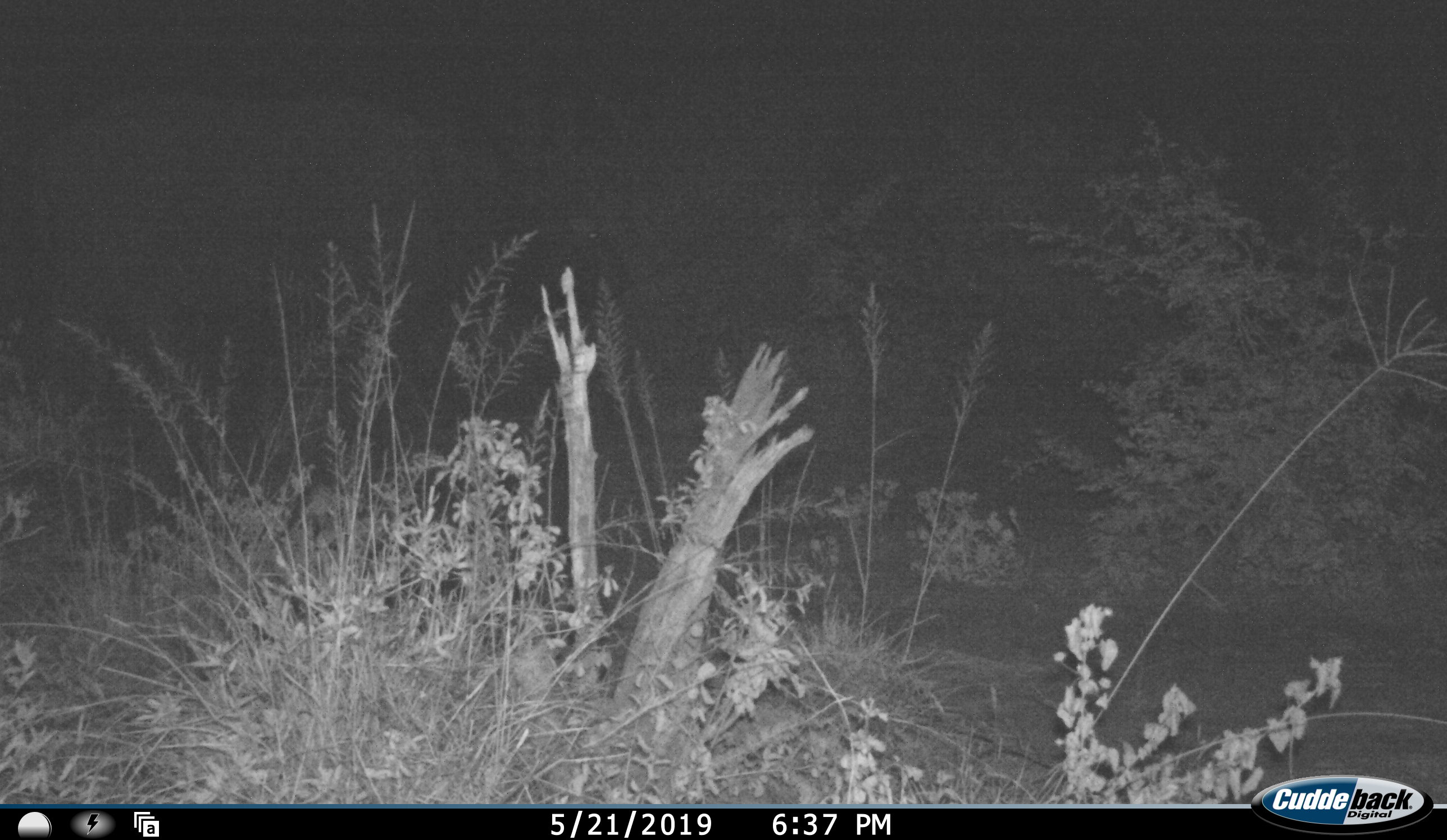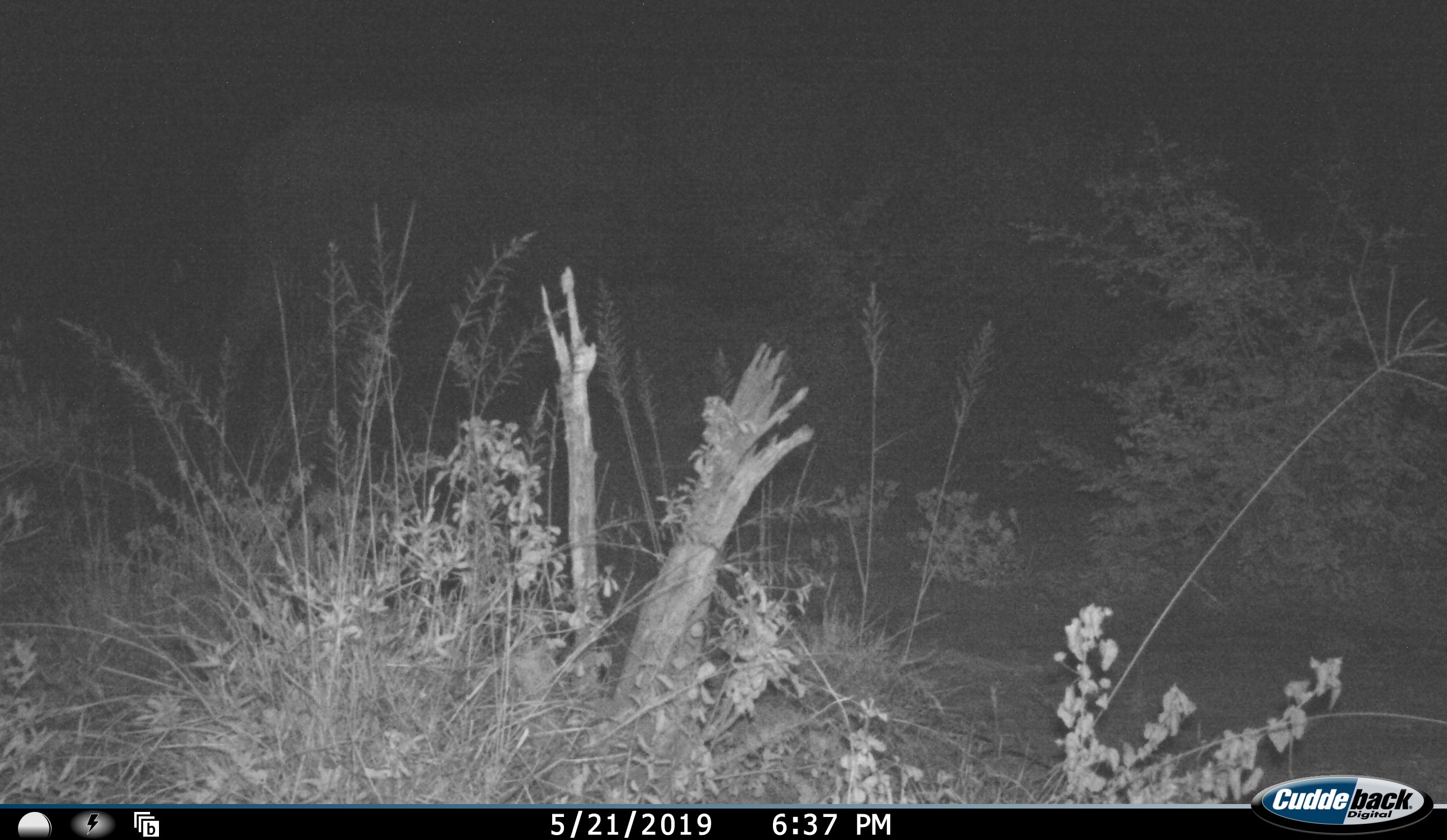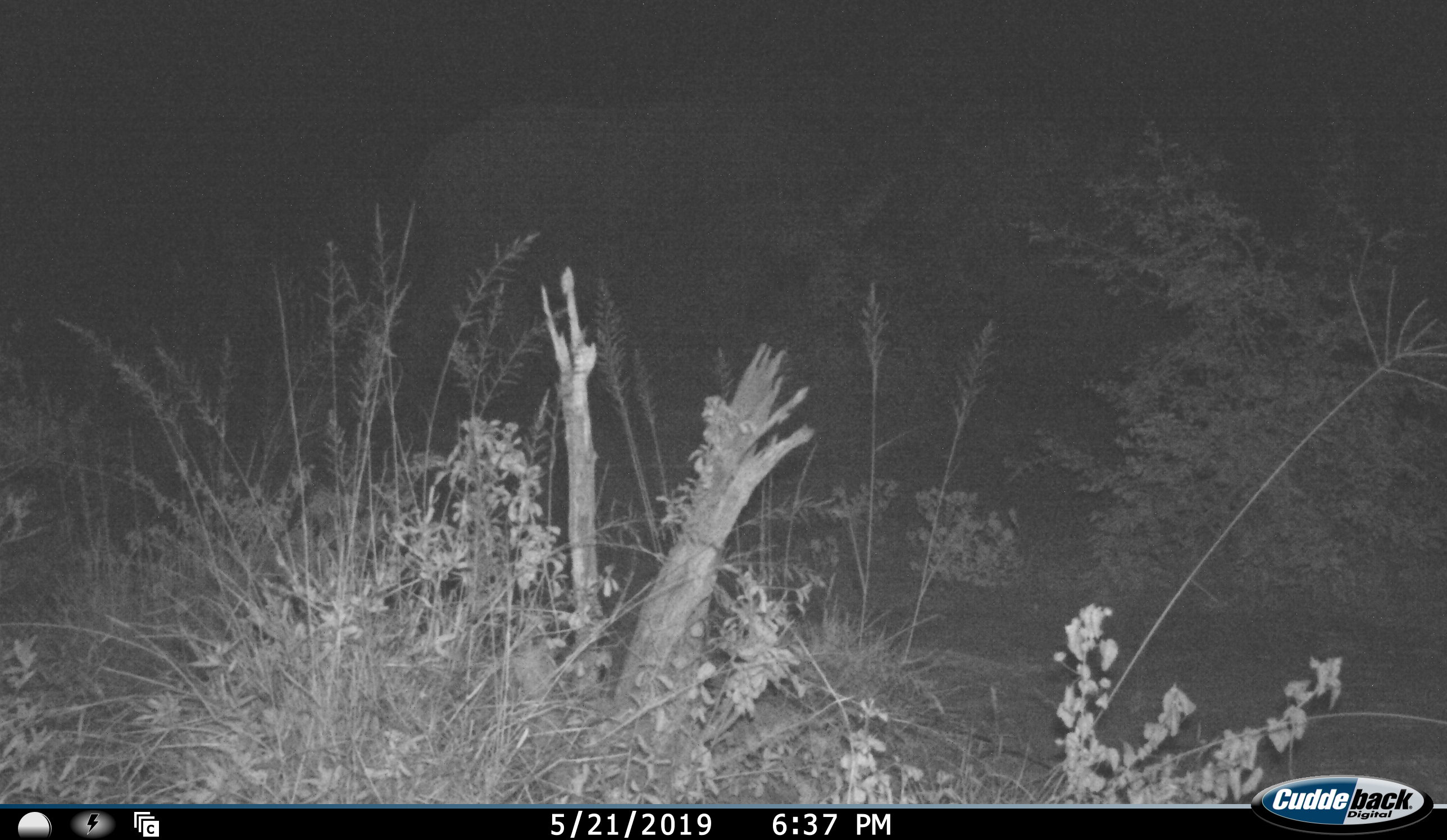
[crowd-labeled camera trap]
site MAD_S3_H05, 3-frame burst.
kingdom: Animalia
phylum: Chordata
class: Mammalia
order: Proboscidea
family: Elephantidae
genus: Loxodonta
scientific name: Loxodonta africana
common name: african bush elephant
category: elephant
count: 1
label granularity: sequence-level